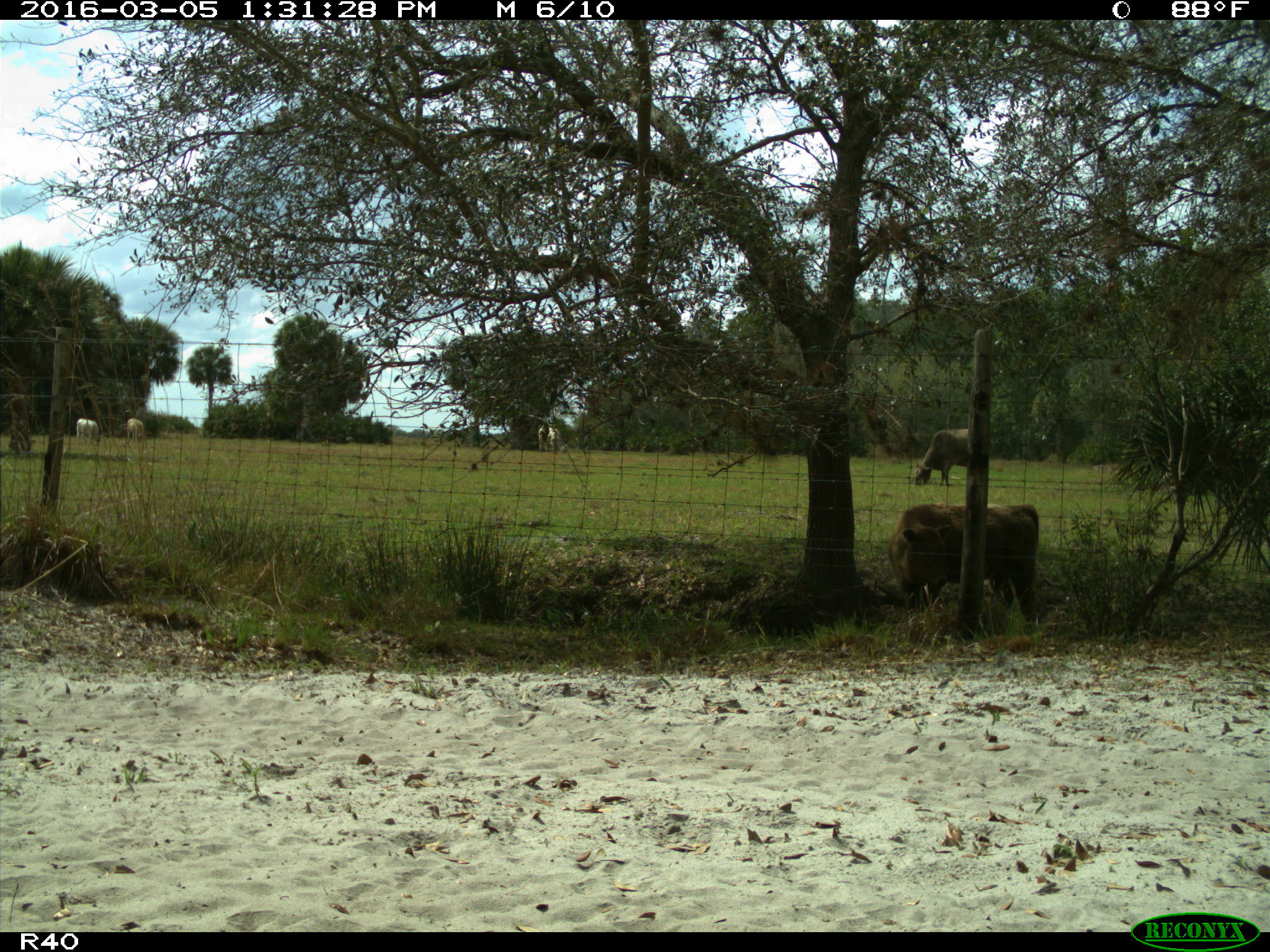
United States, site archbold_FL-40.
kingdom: Animalia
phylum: Chordata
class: Mammalia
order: Artiodactyla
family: Bovidae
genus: Bos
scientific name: Bos taurus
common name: domestic cow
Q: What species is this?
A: Bos taurus (domestic cow).